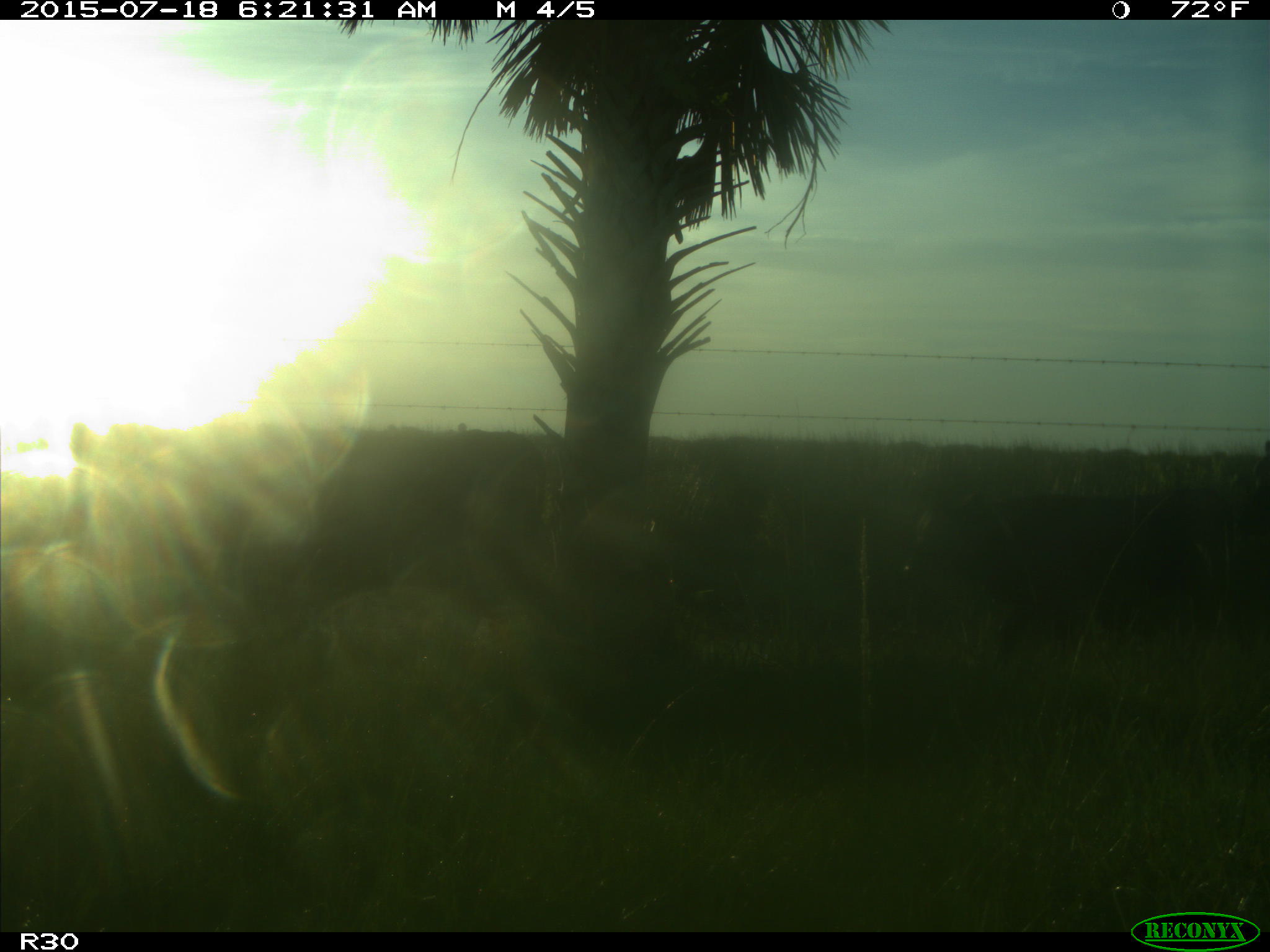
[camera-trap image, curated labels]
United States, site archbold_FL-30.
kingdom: Animalia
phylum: Chordata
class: Mammalia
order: Artiodactyla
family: Bovidae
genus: Bos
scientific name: Bos taurus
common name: domestic cow